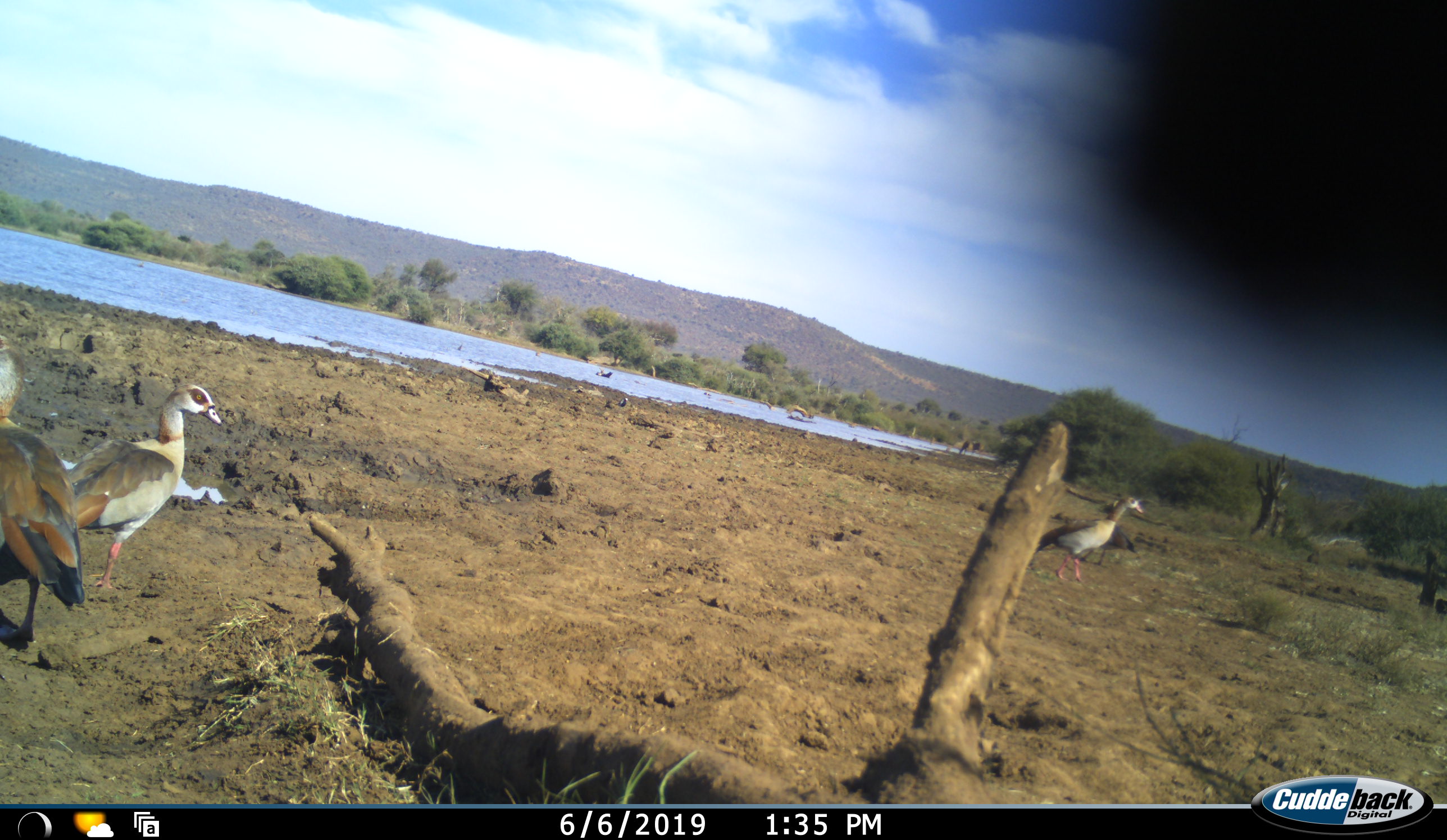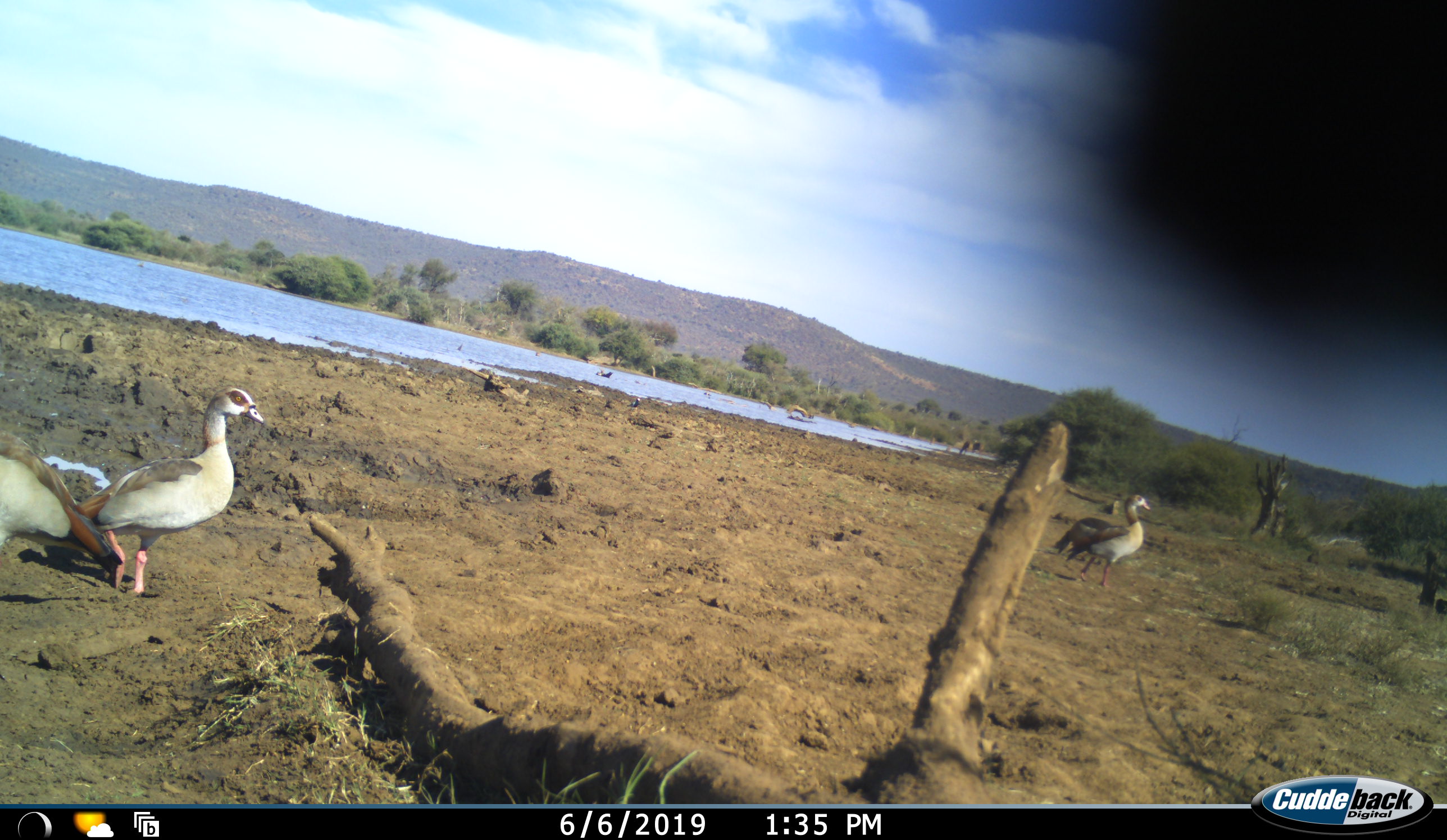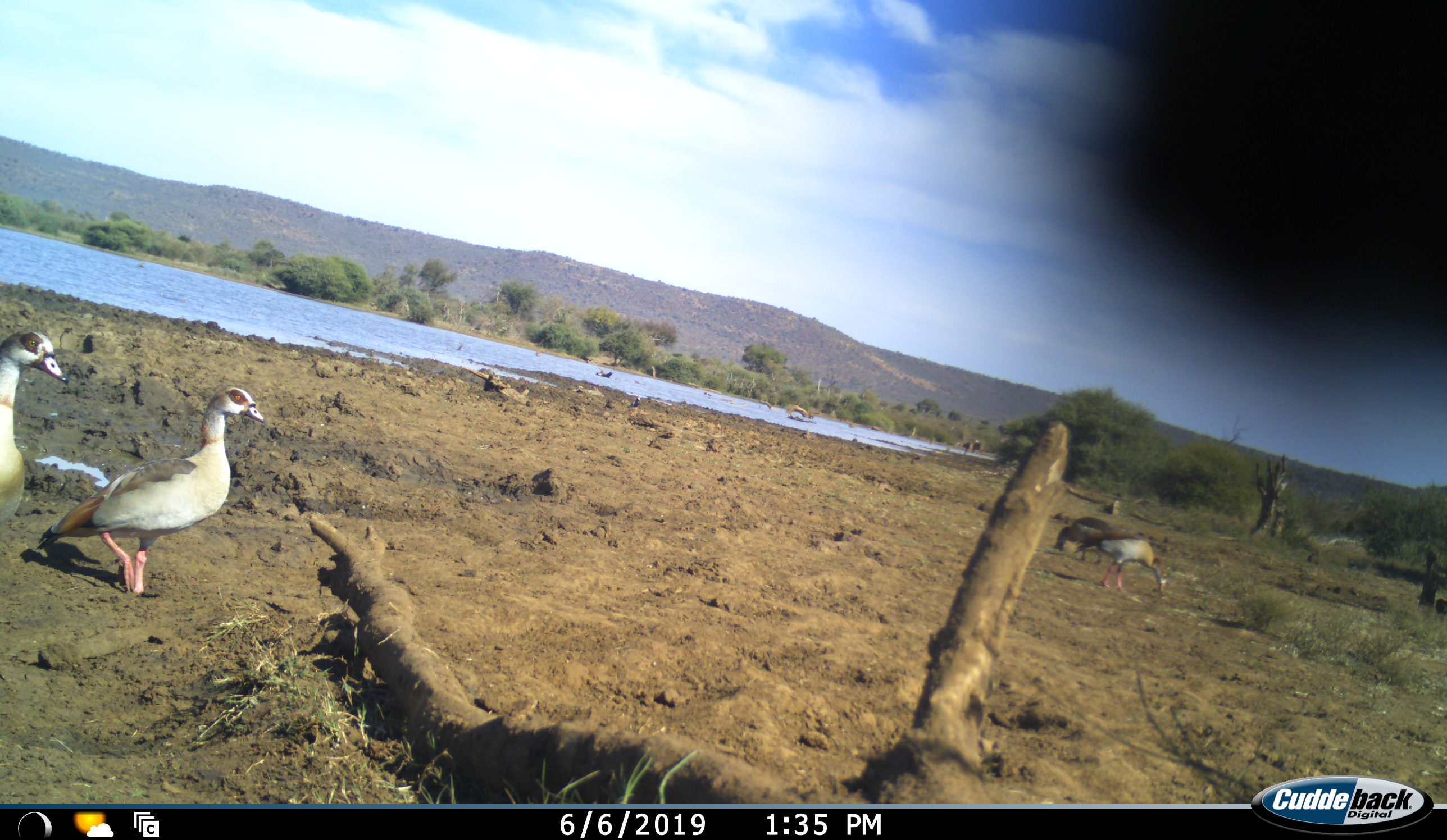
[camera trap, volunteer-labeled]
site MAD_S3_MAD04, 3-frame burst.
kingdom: Animalia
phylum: Chordata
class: Aves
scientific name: Aves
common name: bird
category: birdother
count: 4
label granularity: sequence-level